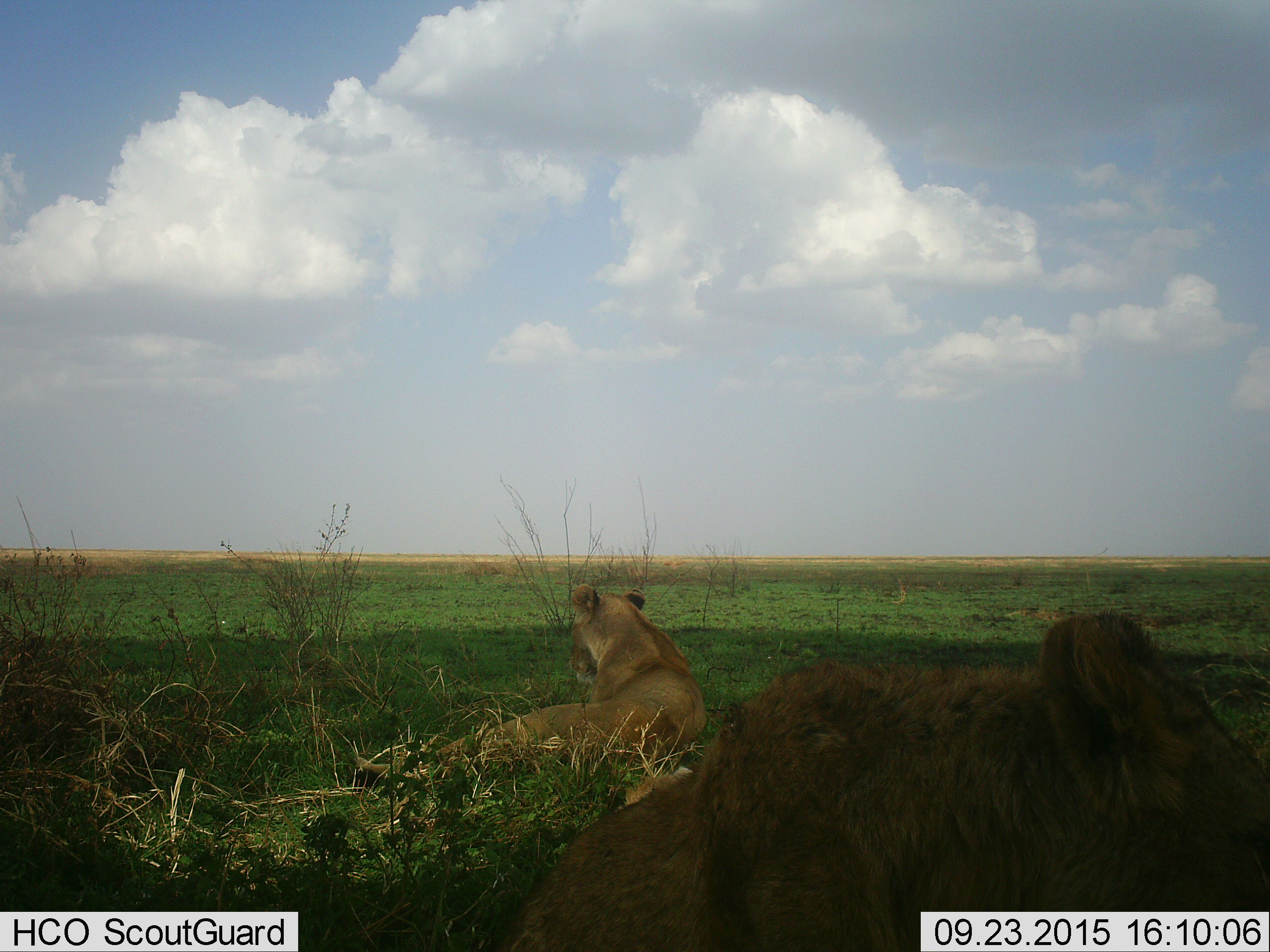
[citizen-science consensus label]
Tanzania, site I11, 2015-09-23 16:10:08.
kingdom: Animalia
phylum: Chordata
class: Mammalia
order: Carnivora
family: Felidae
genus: Panthera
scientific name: Panthera leo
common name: lion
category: lionfemale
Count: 2.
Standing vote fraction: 0%.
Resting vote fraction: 100%.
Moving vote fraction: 0%.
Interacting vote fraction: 0%.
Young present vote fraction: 9%.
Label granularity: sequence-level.